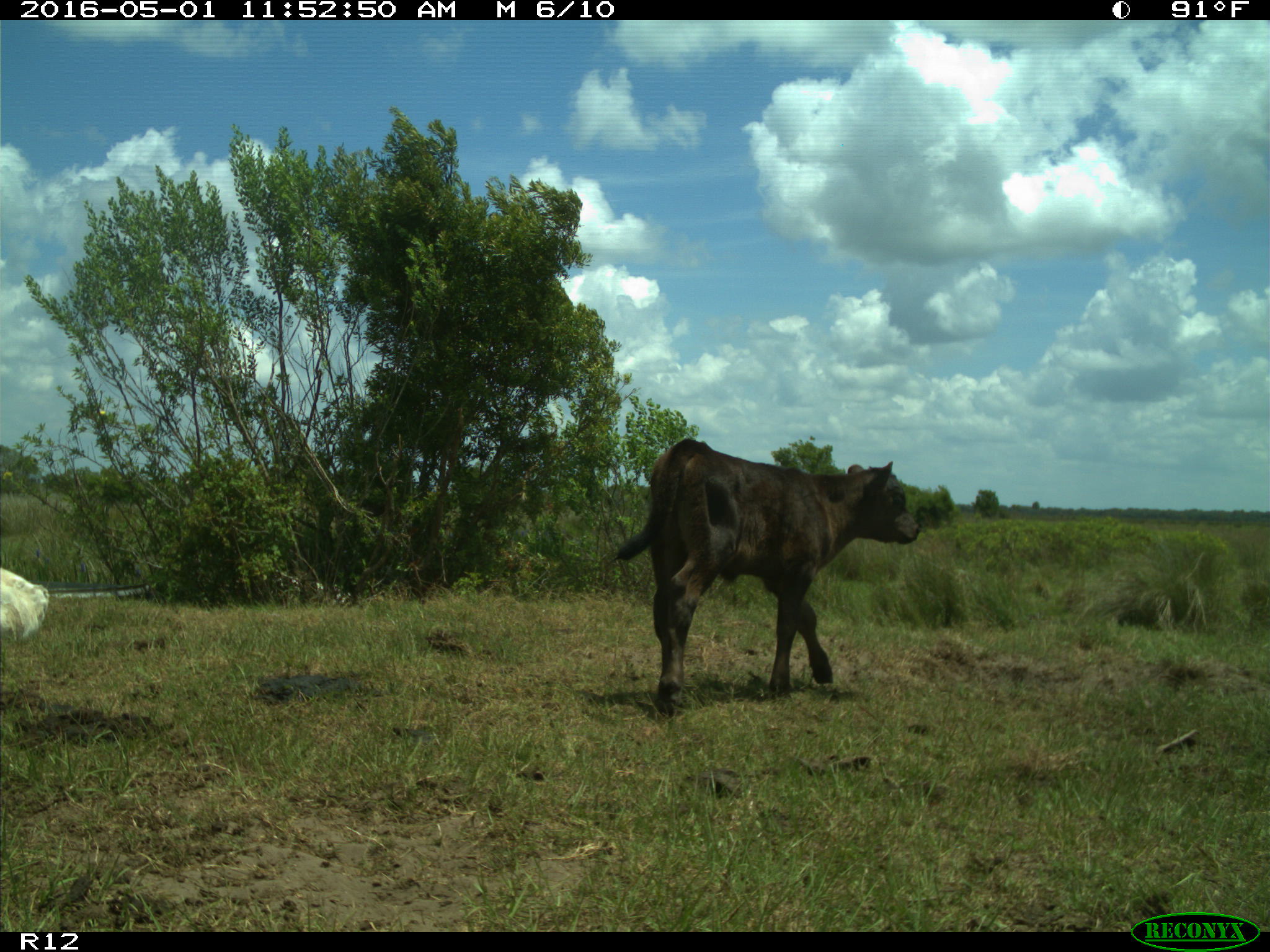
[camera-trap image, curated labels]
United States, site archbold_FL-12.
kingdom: Animalia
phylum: Chordata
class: Mammalia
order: Artiodactyla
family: Bovidae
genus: Bos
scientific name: Bos taurus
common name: domestic cow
Bos taurus (domestic cow).